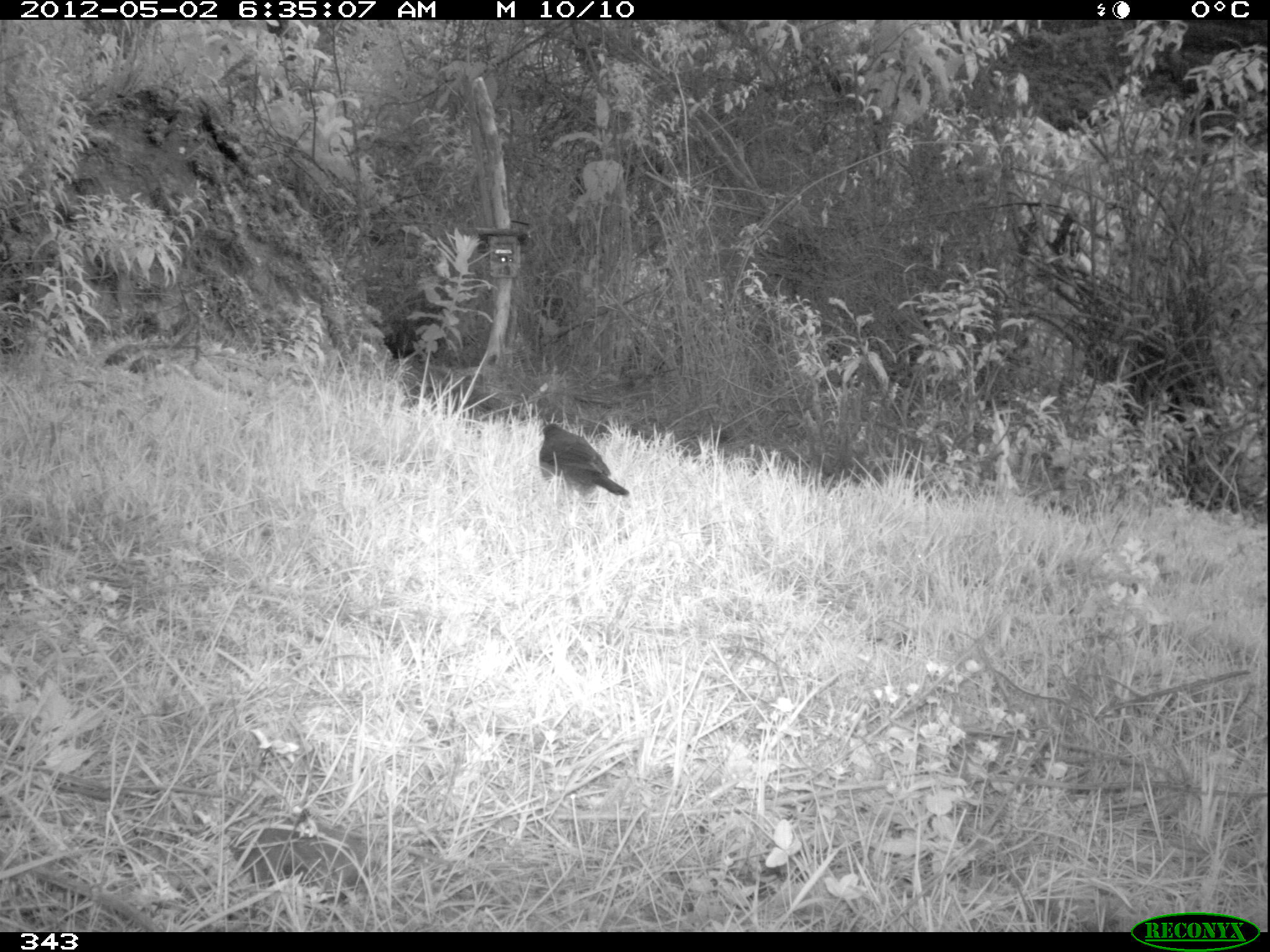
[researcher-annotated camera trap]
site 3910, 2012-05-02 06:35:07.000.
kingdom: Animalia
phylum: Chordata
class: Aves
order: Passeriformes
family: Turdidae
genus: Turdus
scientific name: Turdus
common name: true thrushes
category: turdus sp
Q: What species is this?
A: Turdus sp (true thrushes) (Turdus).